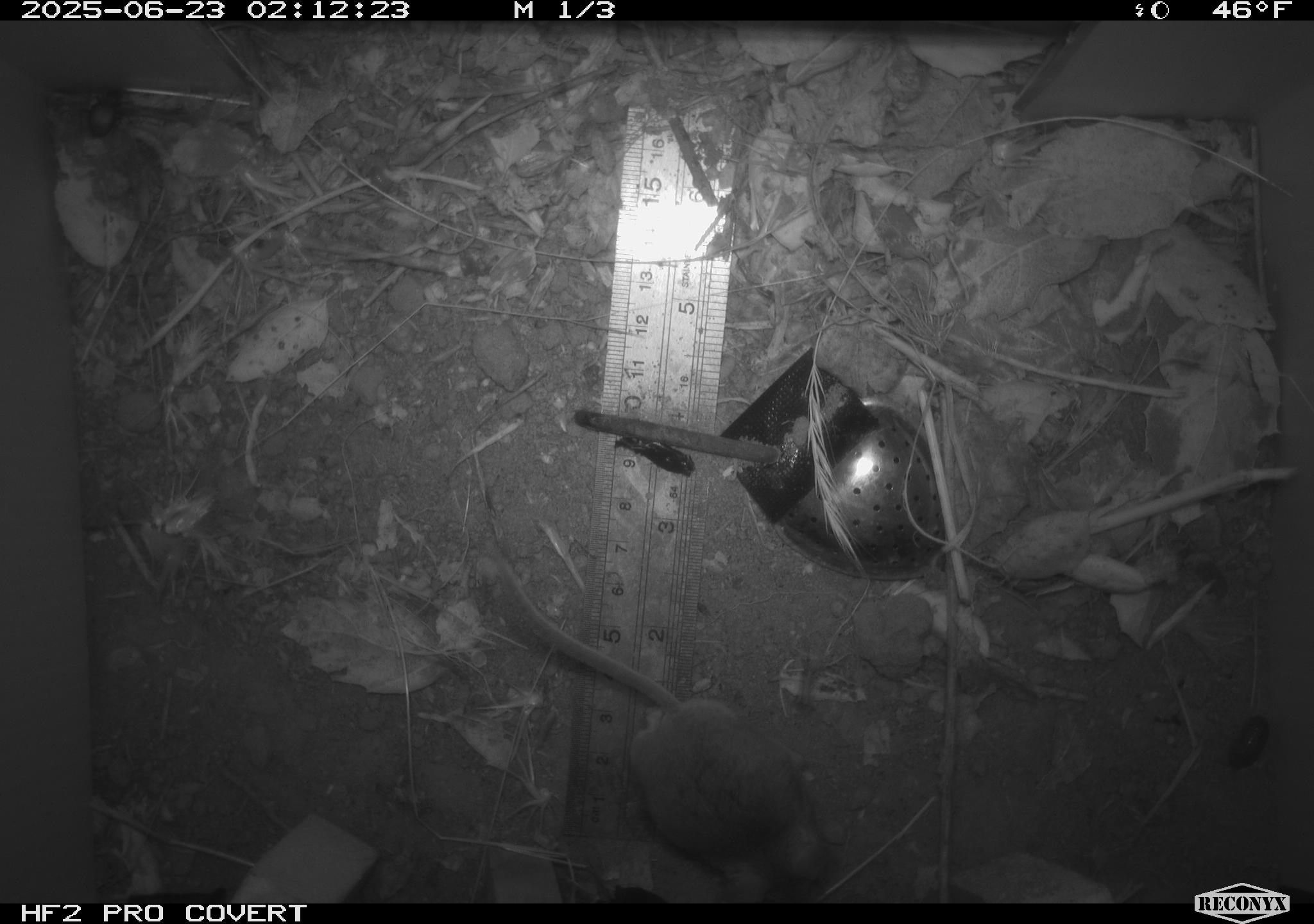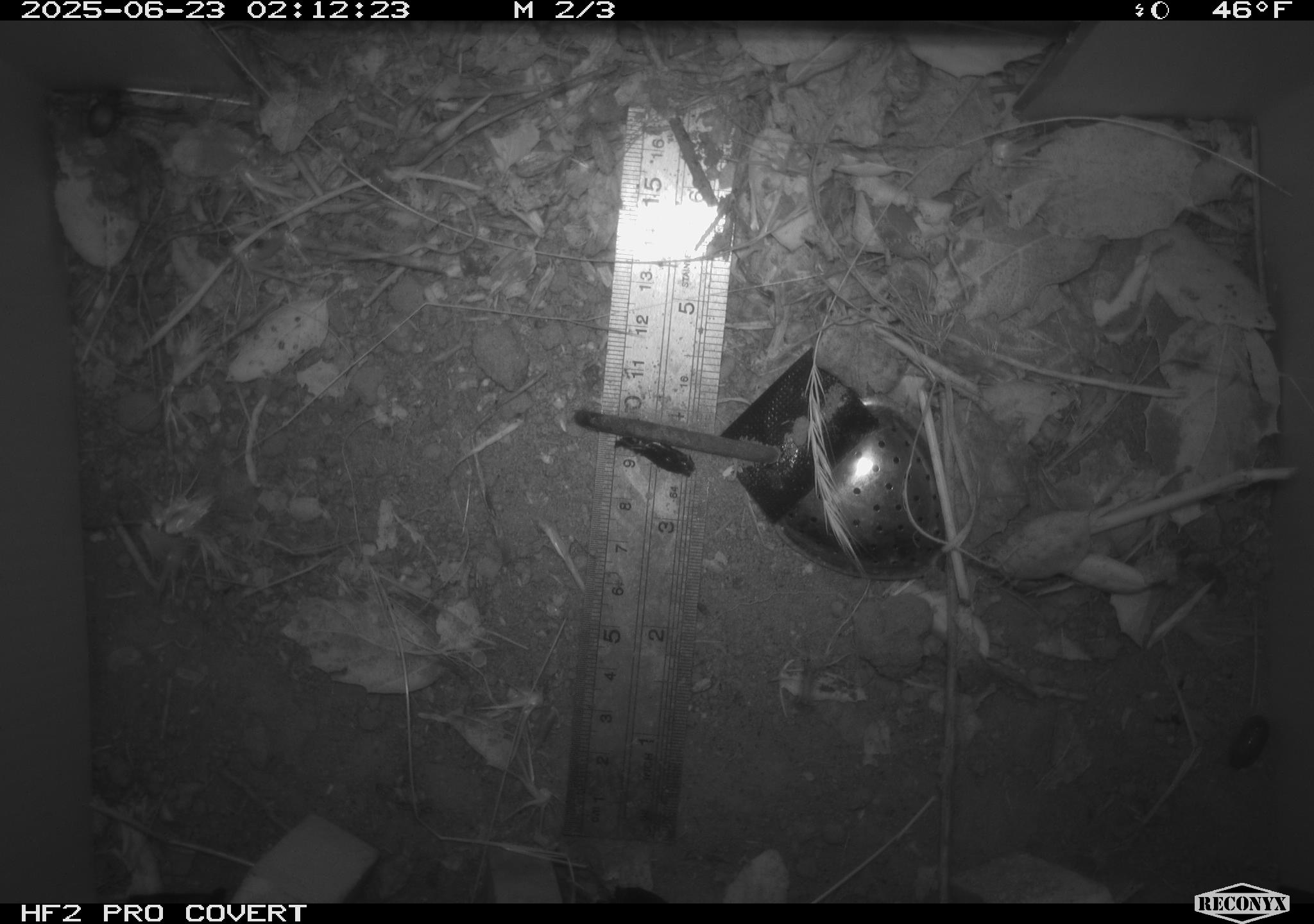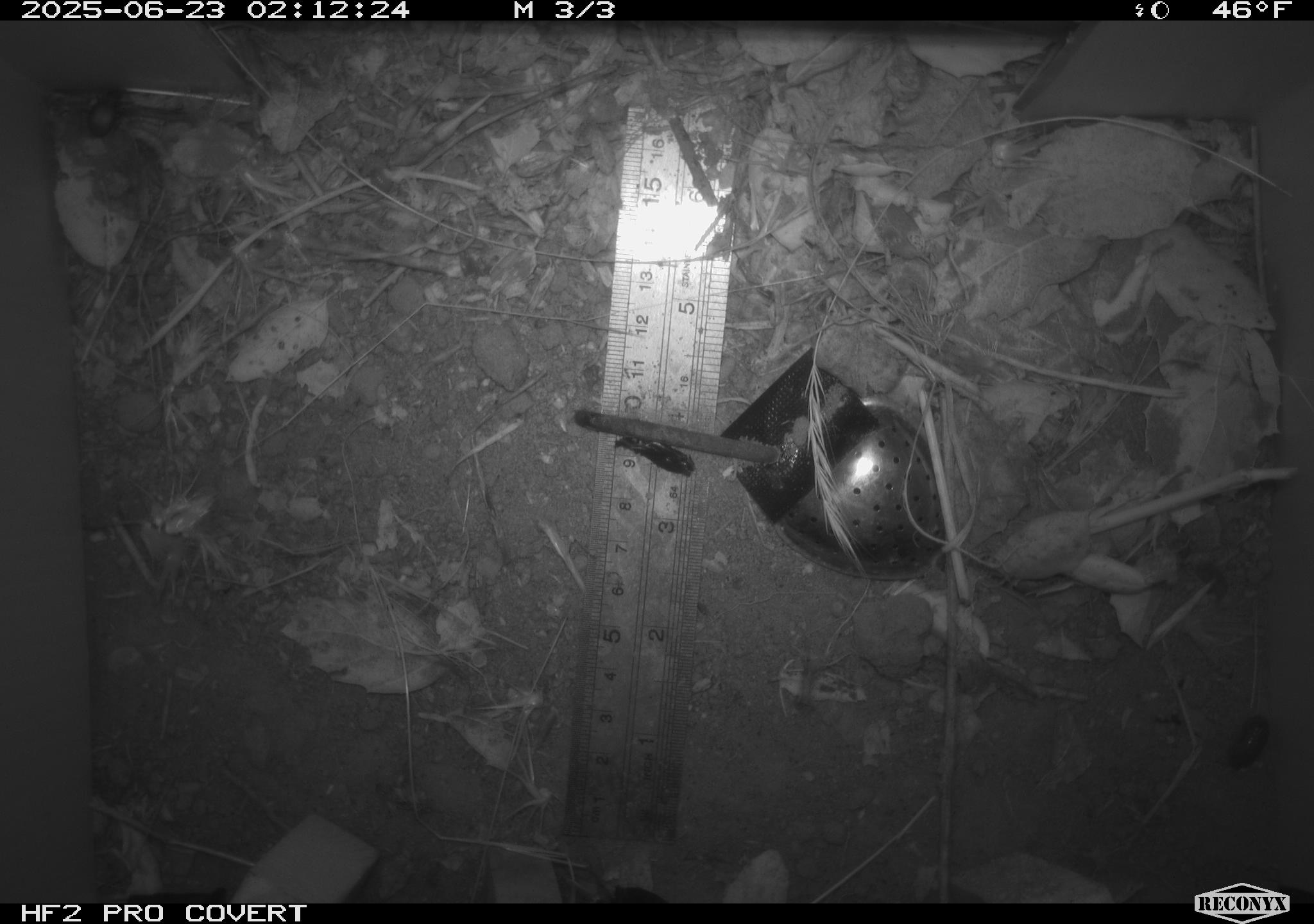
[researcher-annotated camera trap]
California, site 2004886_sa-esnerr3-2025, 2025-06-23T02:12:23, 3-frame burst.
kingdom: Animalia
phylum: Chordata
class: Mammalia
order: Rodentia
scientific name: Rodentia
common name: rodent